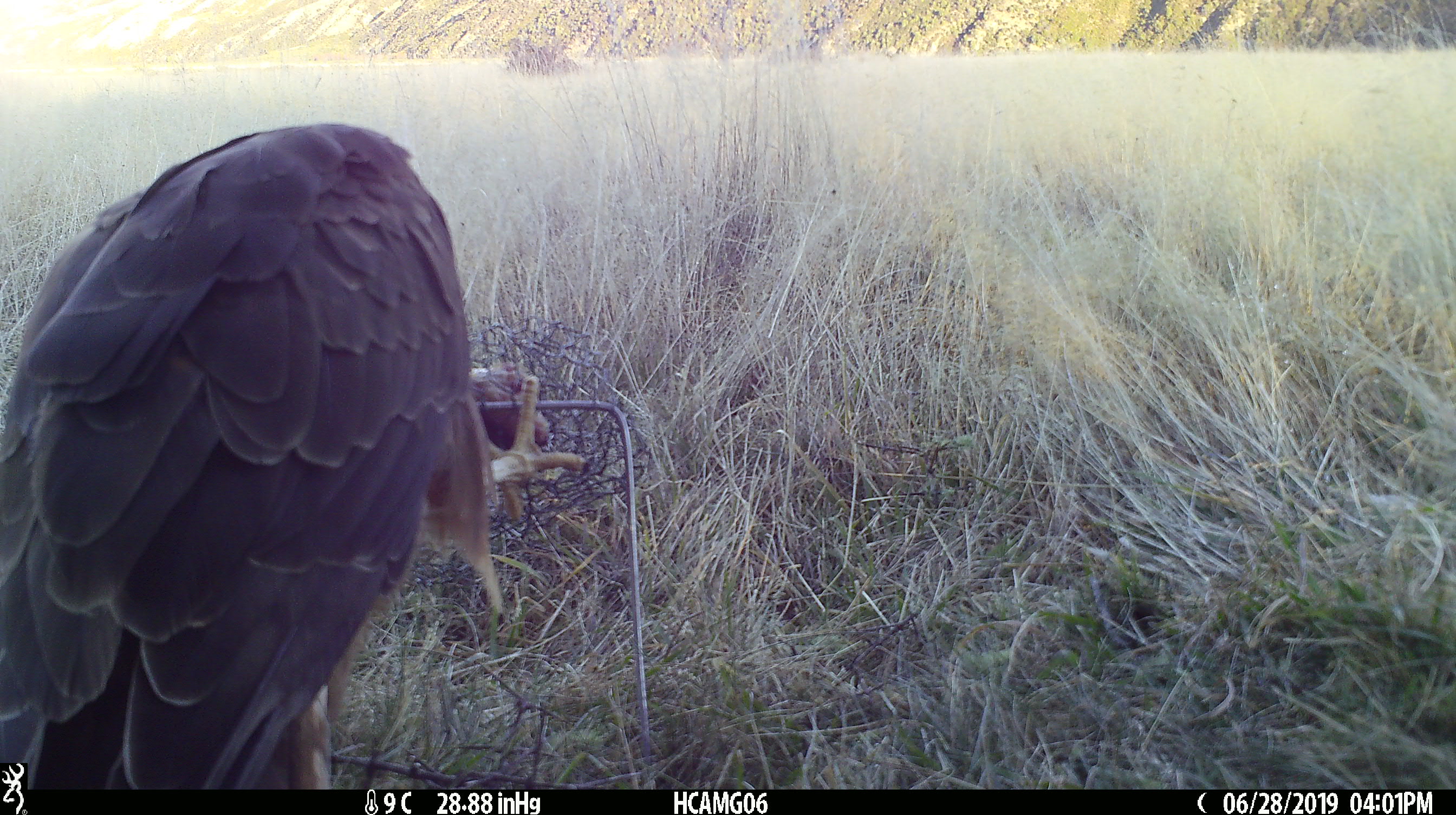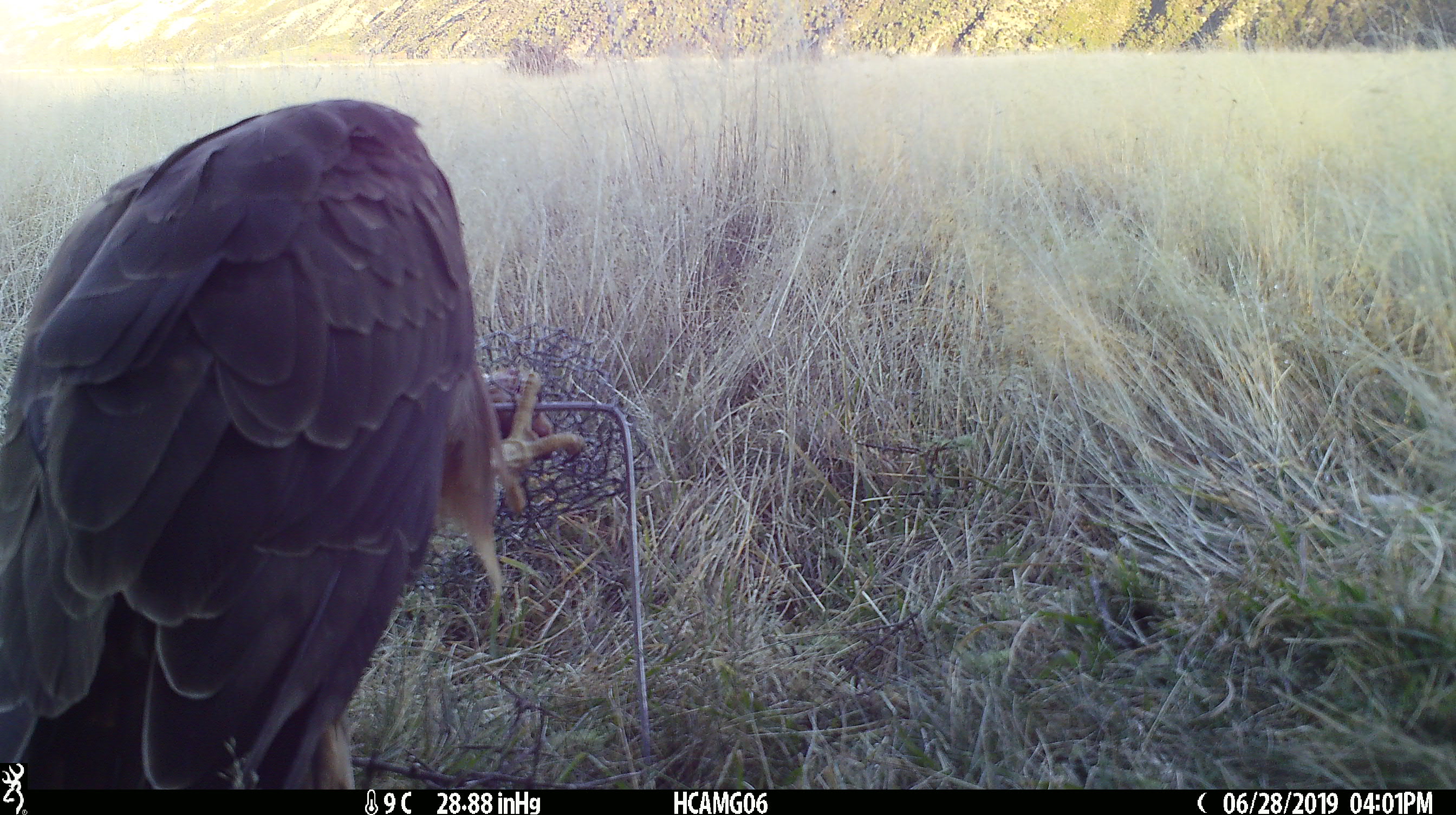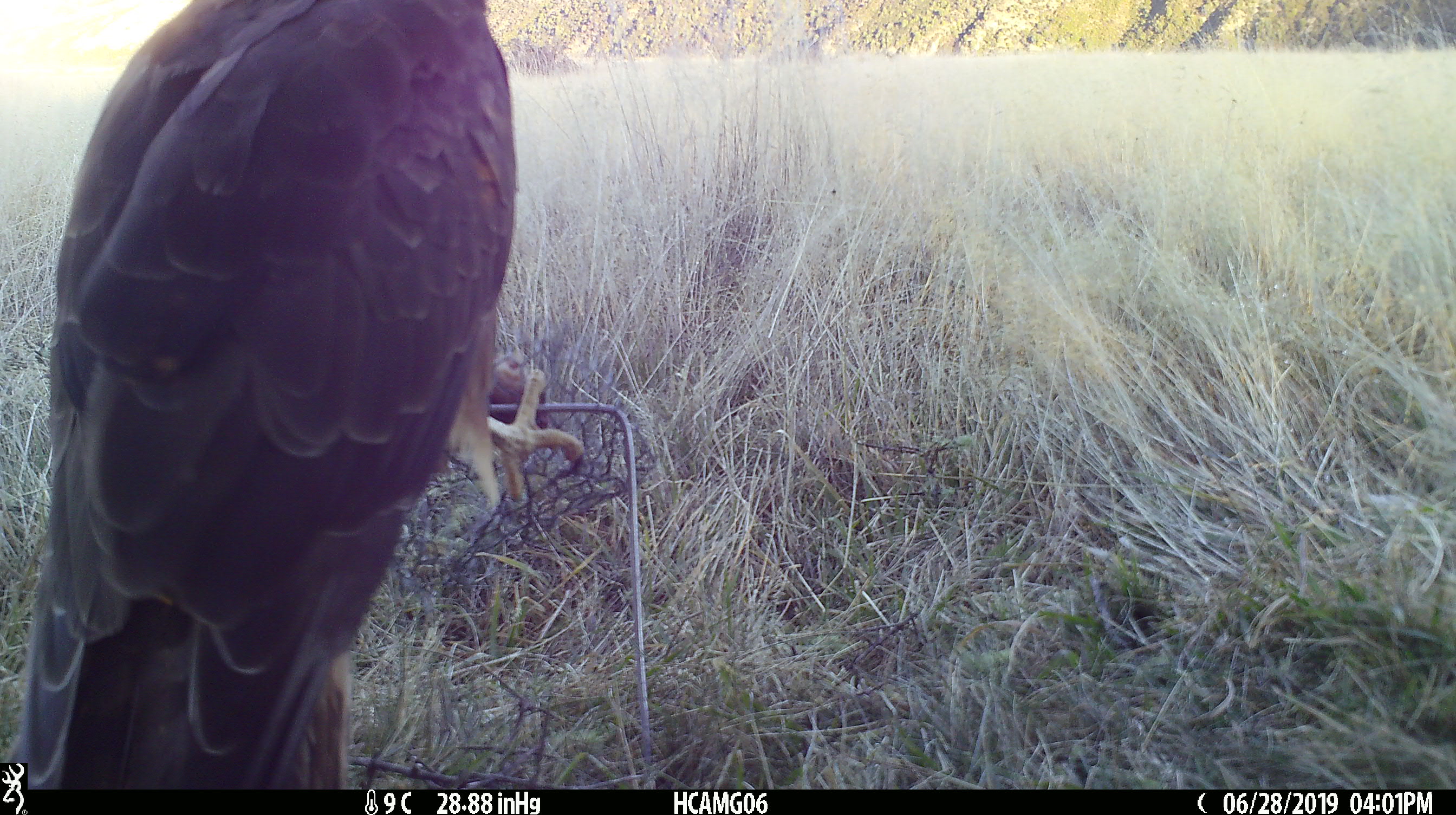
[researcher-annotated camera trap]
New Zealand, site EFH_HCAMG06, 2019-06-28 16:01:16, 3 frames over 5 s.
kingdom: Animalia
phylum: Chordata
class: Aves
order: Accipitriformes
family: Accipitridae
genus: Circus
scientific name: Circus approximans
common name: swamp harrier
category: harrier